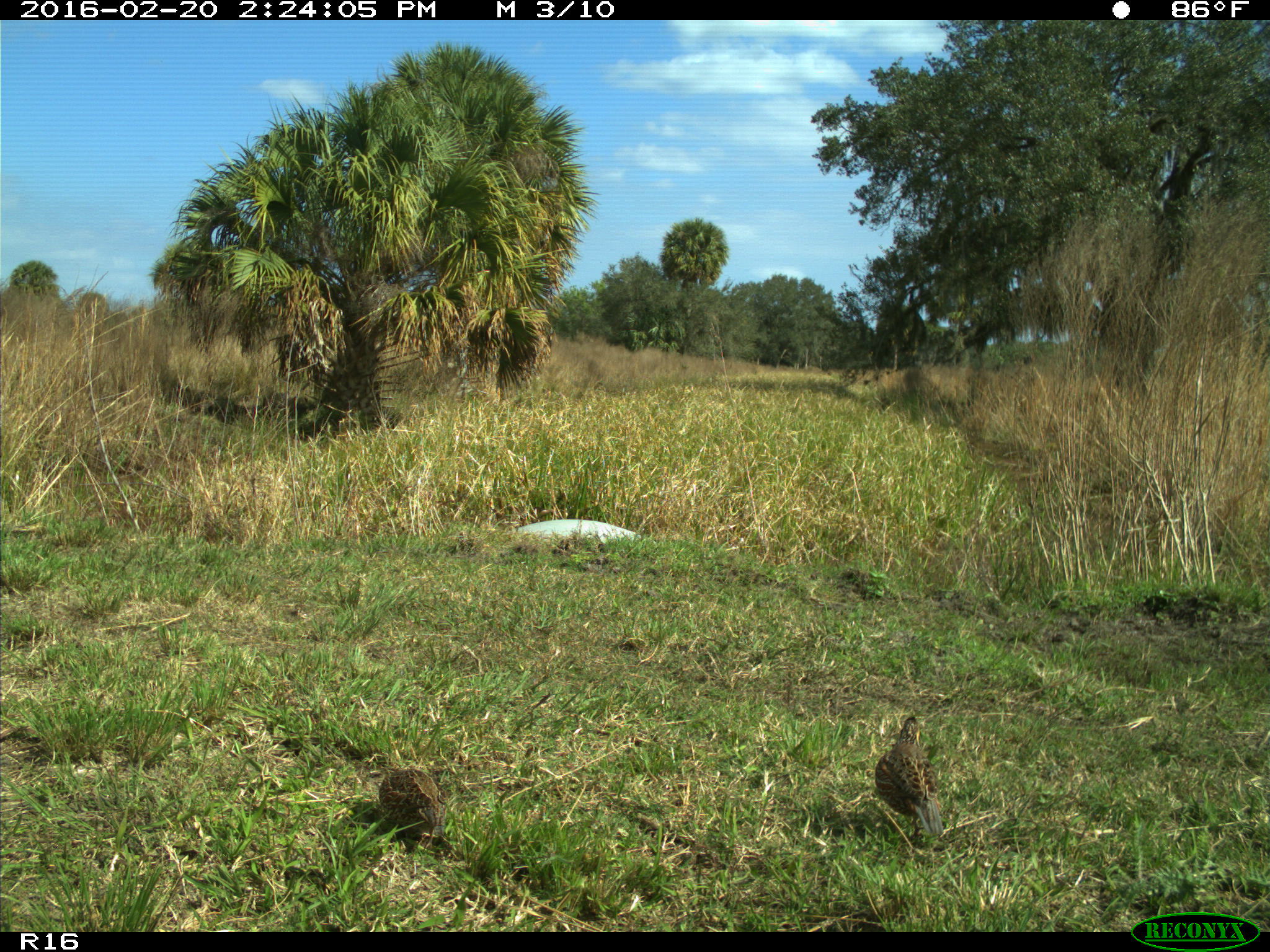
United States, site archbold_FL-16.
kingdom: Animalia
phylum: Chordata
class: Aves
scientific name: Aves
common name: birds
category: unidentified bird